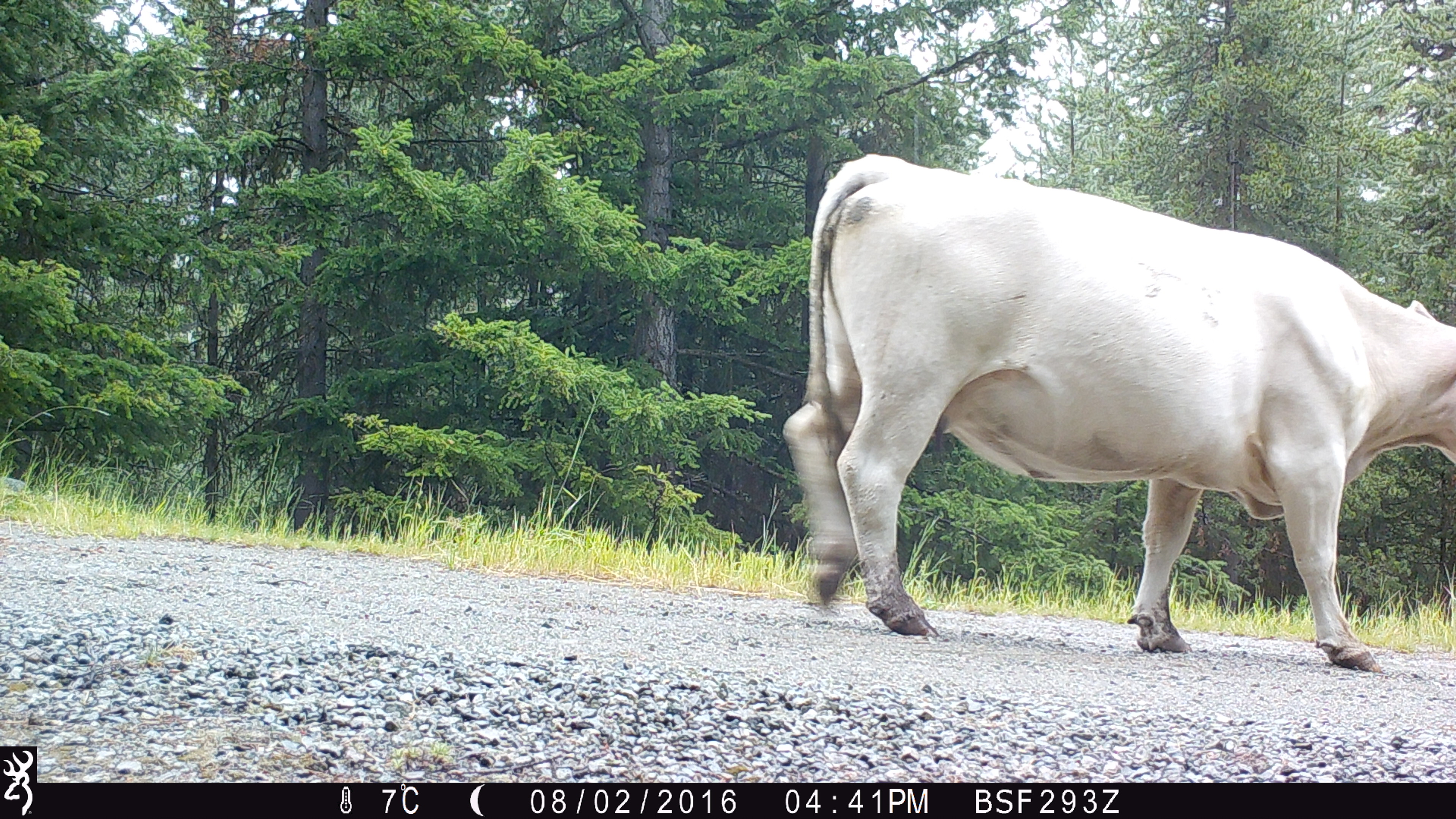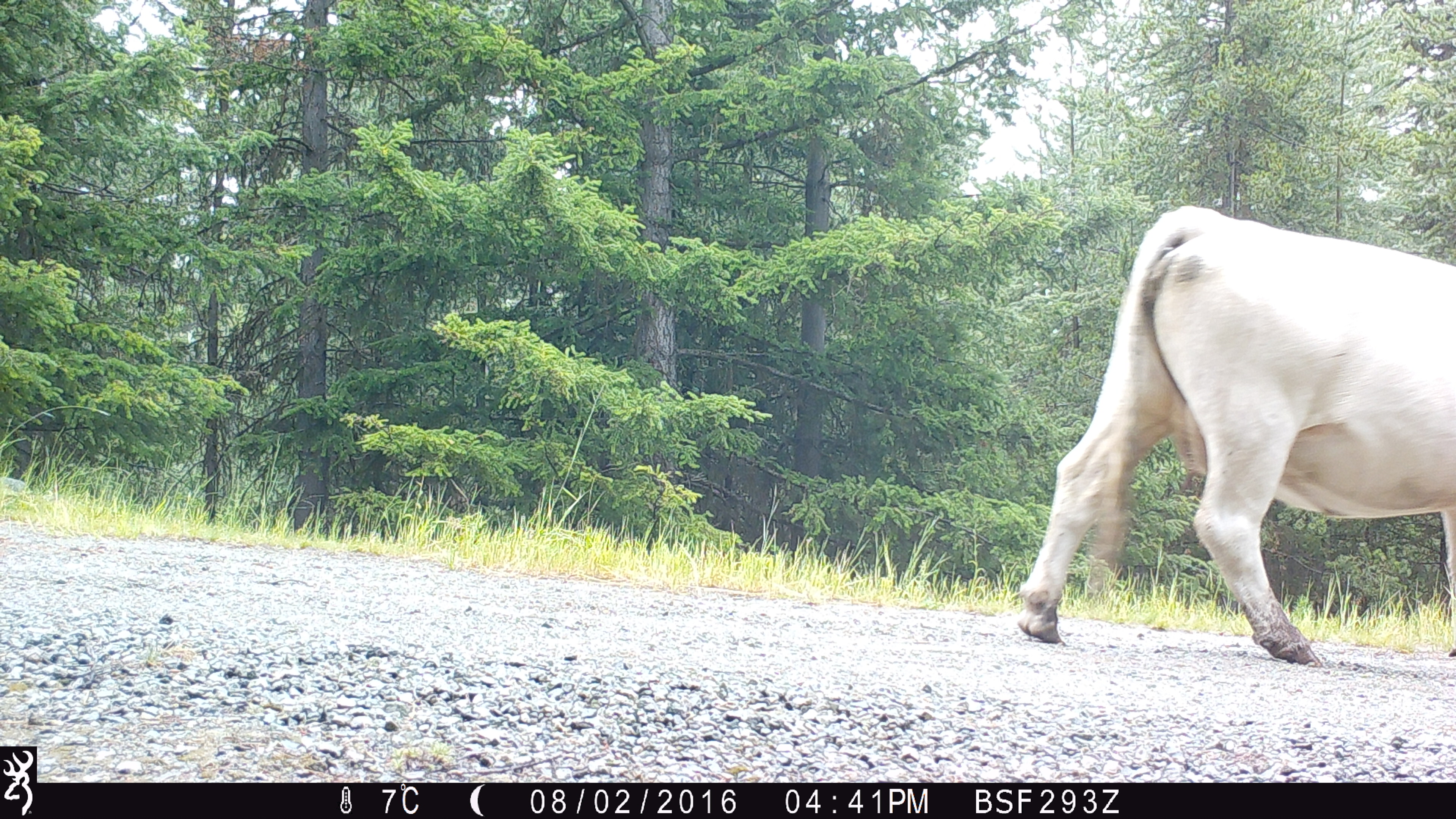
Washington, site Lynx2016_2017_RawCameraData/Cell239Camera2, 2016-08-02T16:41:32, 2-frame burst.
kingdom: Animalia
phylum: Chordata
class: Mammalia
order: Artiodactyla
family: Bovidae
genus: Bos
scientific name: Bos taurus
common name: domestic cattle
Domestic cattle (Bos taurus). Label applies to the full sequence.